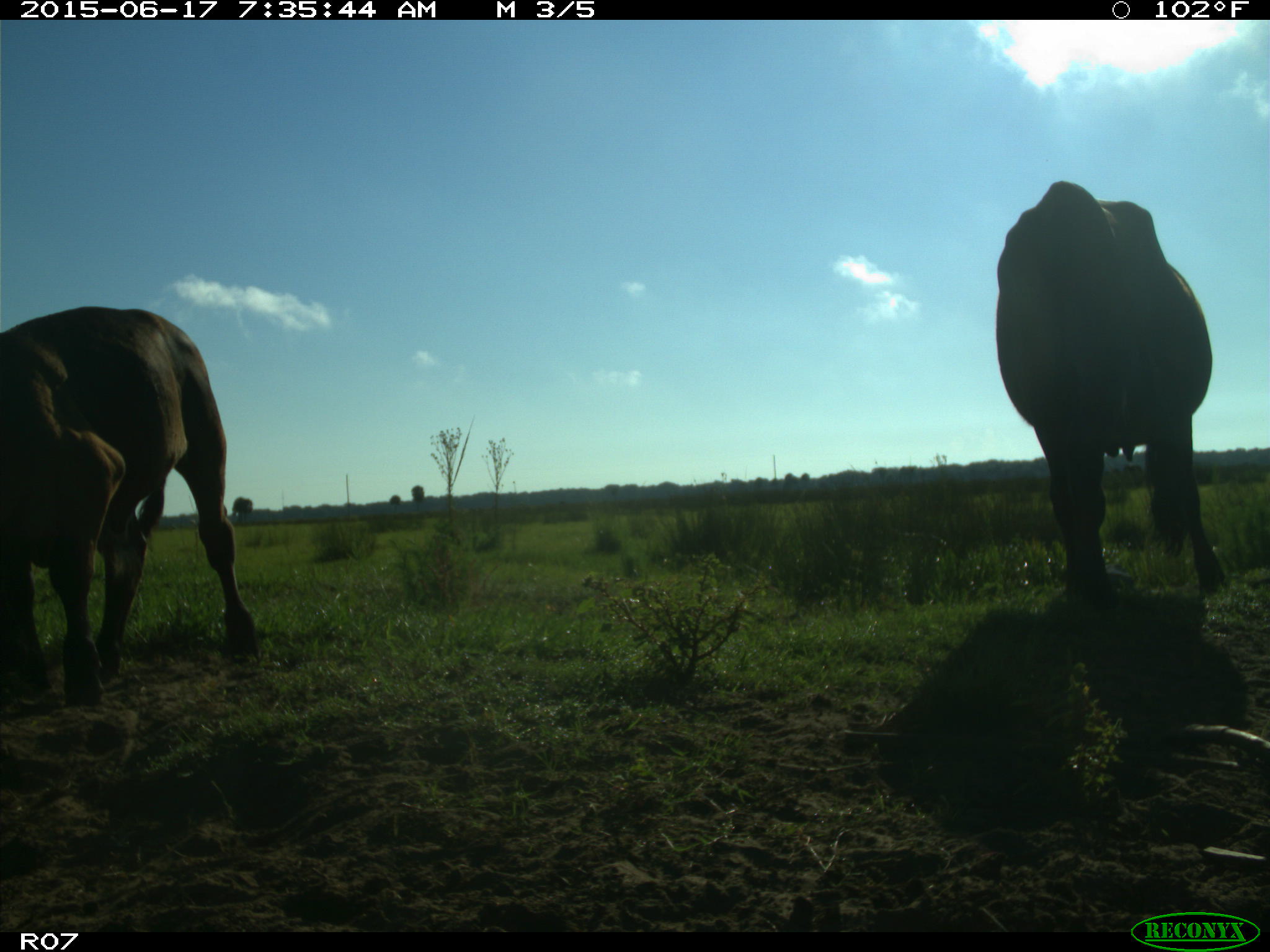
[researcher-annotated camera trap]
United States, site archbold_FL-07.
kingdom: Animalia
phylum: Chordata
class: Mammalia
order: Artiodactyla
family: Bovidae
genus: Bos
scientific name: Bos taurus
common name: domestic cow